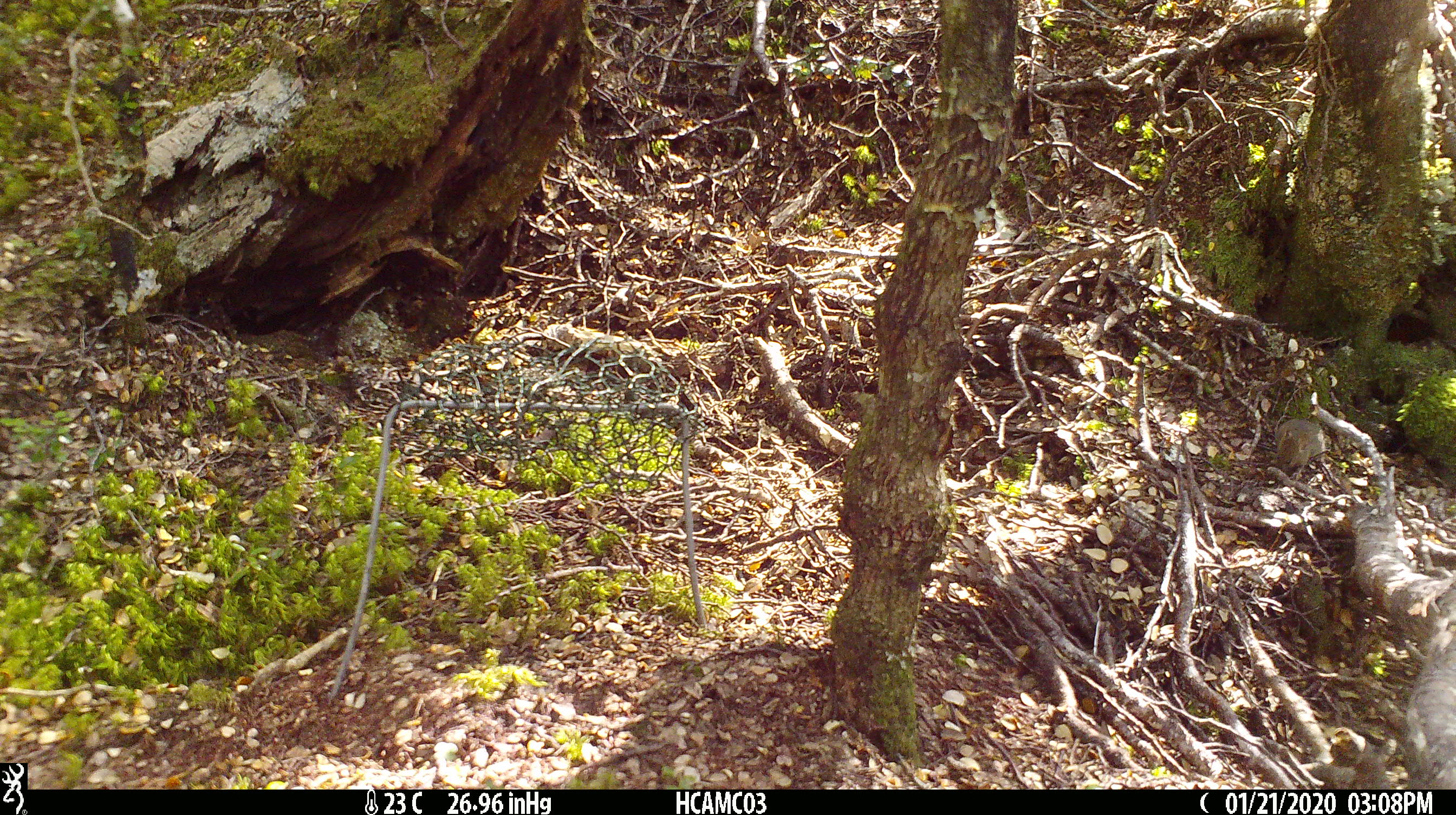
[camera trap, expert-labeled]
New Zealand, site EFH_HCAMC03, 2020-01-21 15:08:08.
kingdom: Animalia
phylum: Chordata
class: Mammalia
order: Rodentia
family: Muridae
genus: Mus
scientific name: Mus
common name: mouse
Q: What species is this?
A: Mouse (Mus).